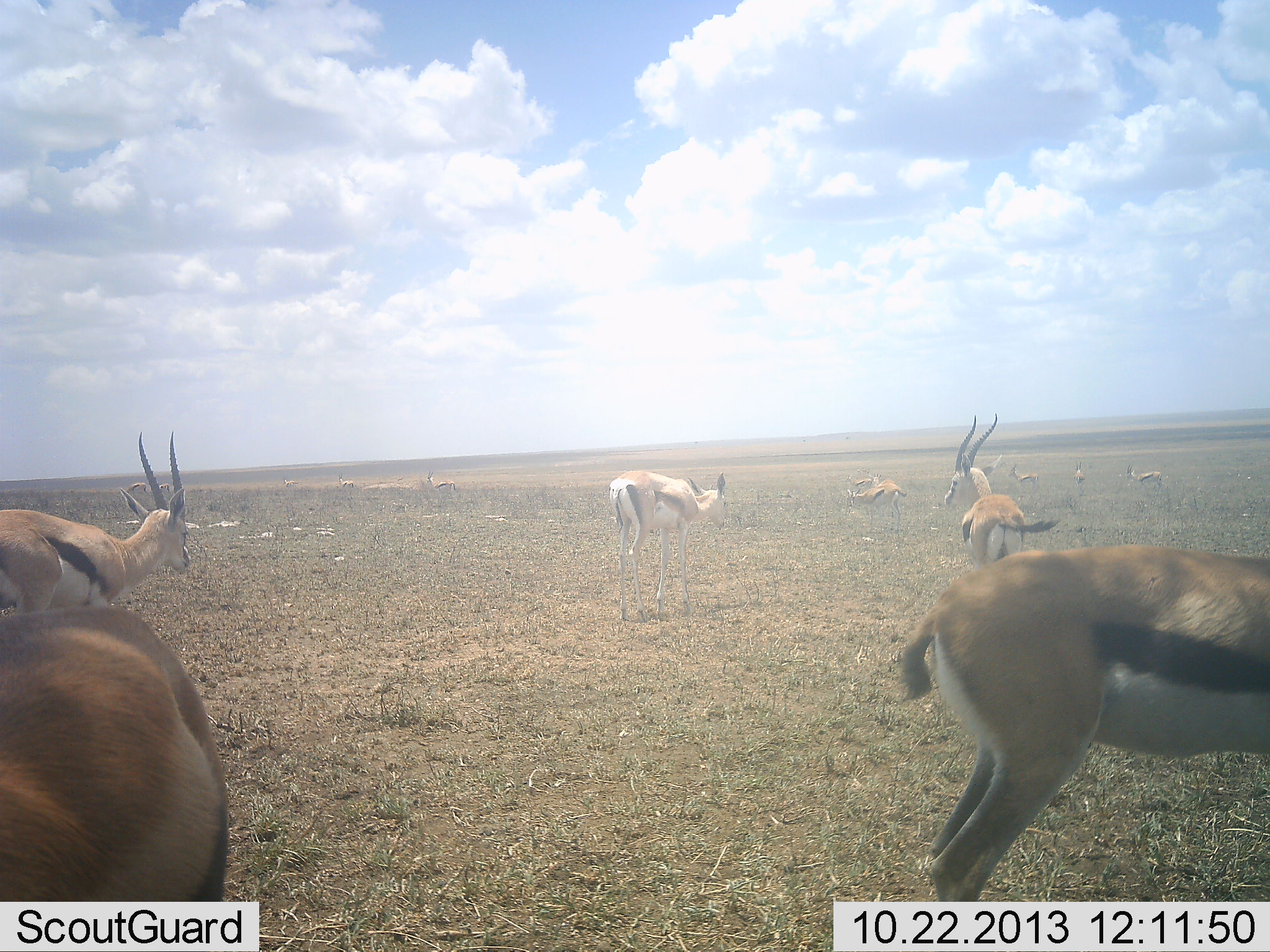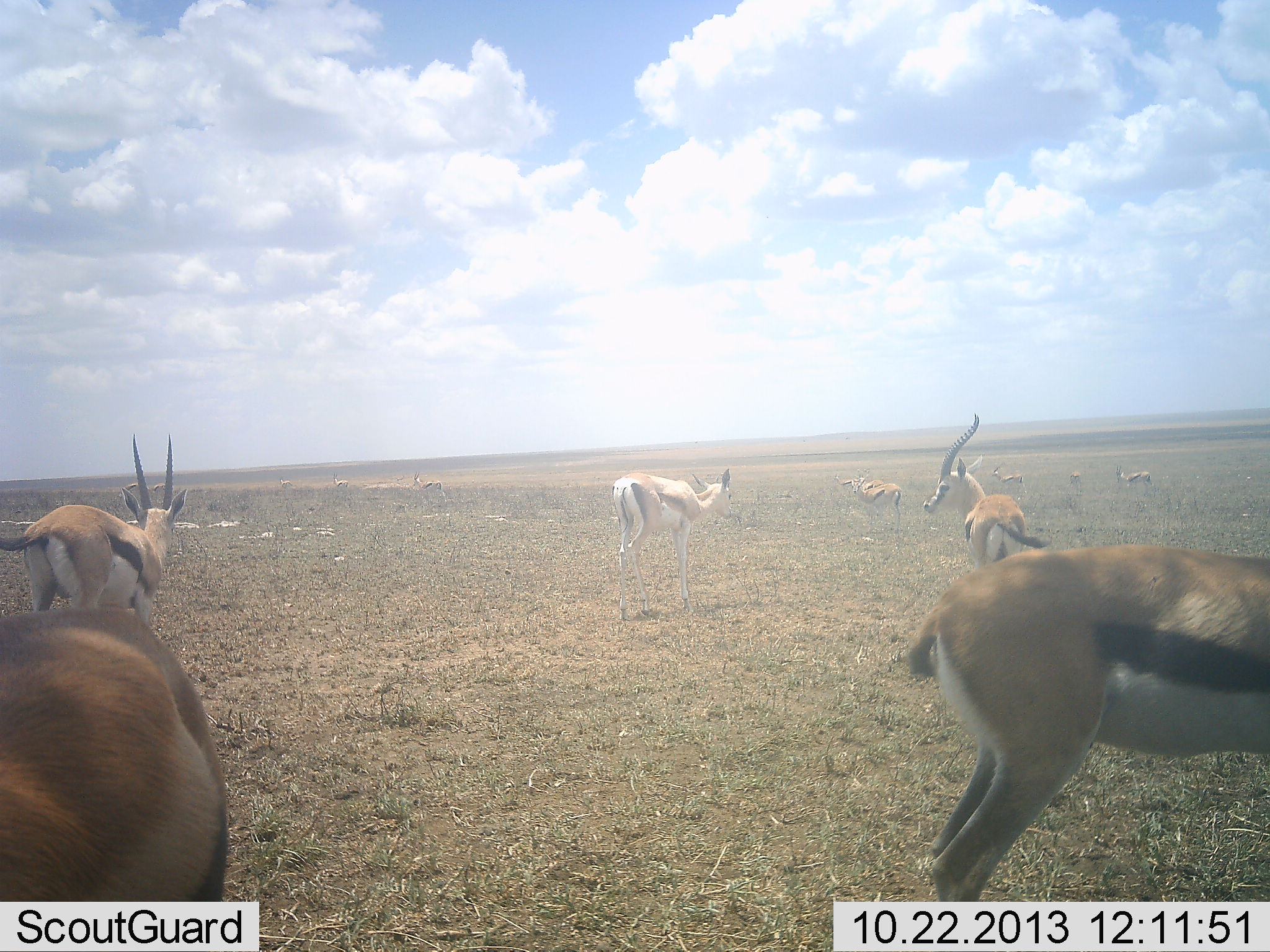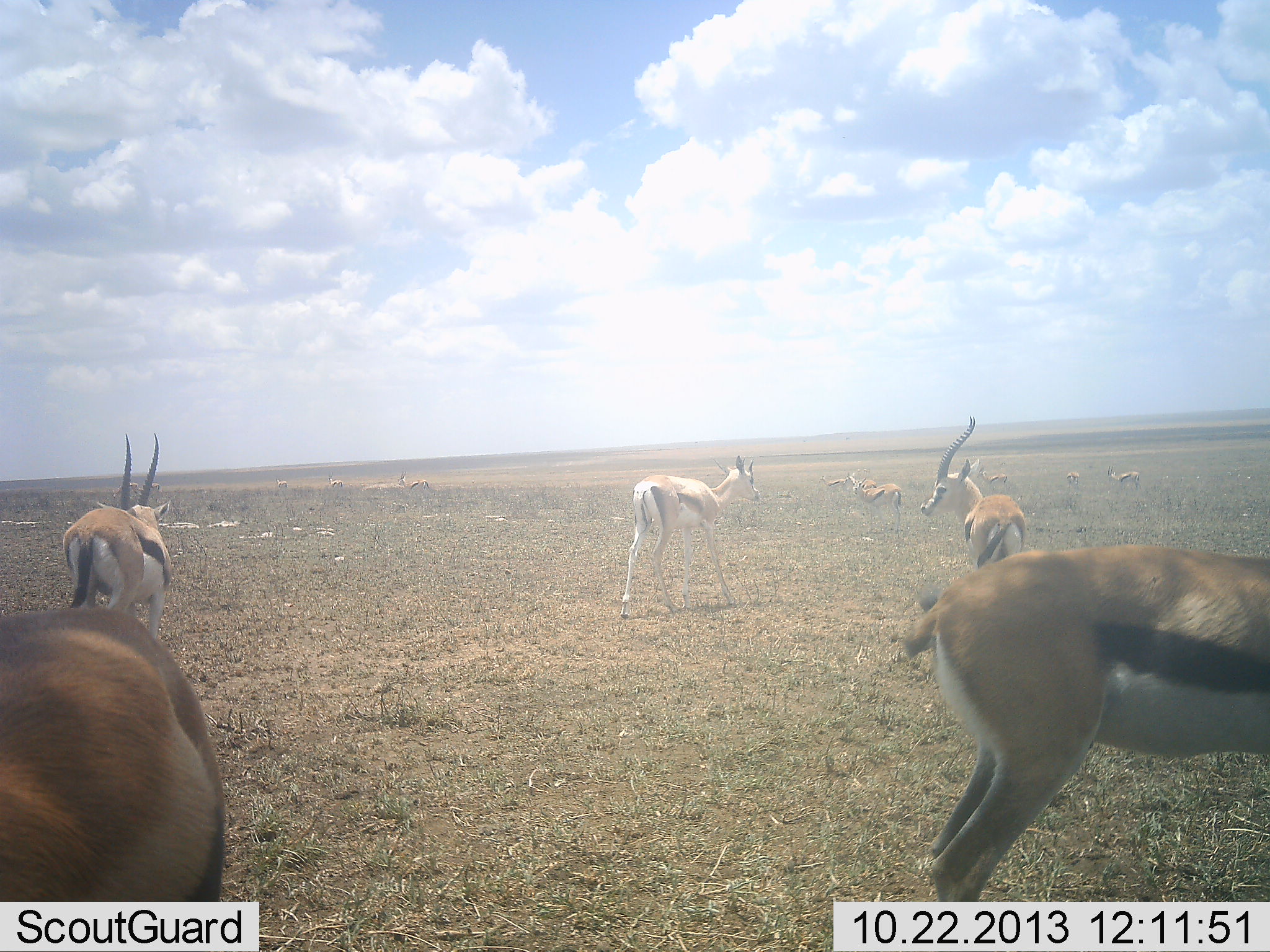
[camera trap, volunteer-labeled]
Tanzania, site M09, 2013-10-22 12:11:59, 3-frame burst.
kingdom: Animalia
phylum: Chordata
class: Mammalia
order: Artiodactyla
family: Bovidae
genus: Eudorcas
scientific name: Eudorcas thomsonii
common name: thomson's gazelle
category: gazellethomsons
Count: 11-50.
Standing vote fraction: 72%.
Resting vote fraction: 14%.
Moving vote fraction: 72%.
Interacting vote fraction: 10%.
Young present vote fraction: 7%.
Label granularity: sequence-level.